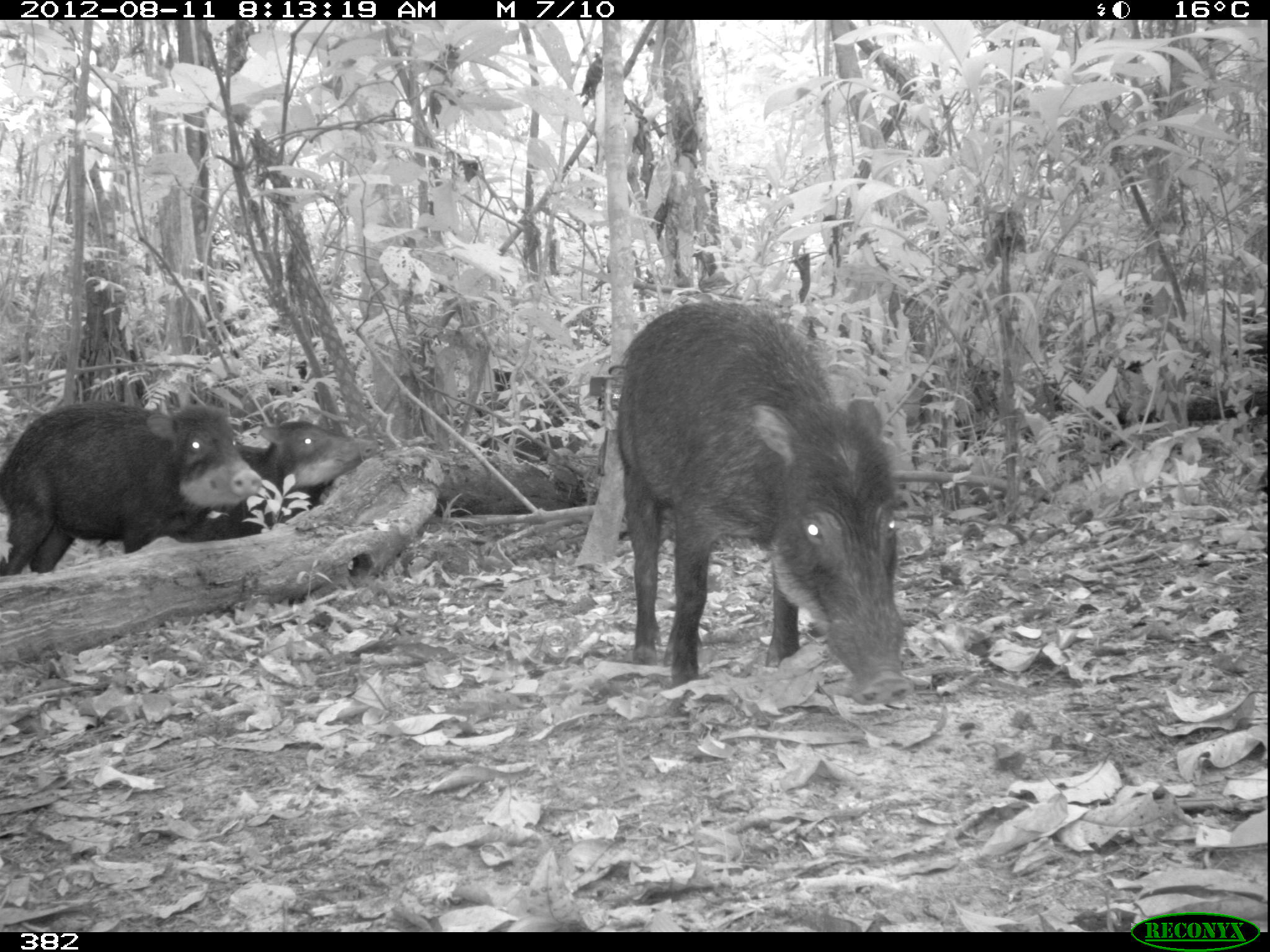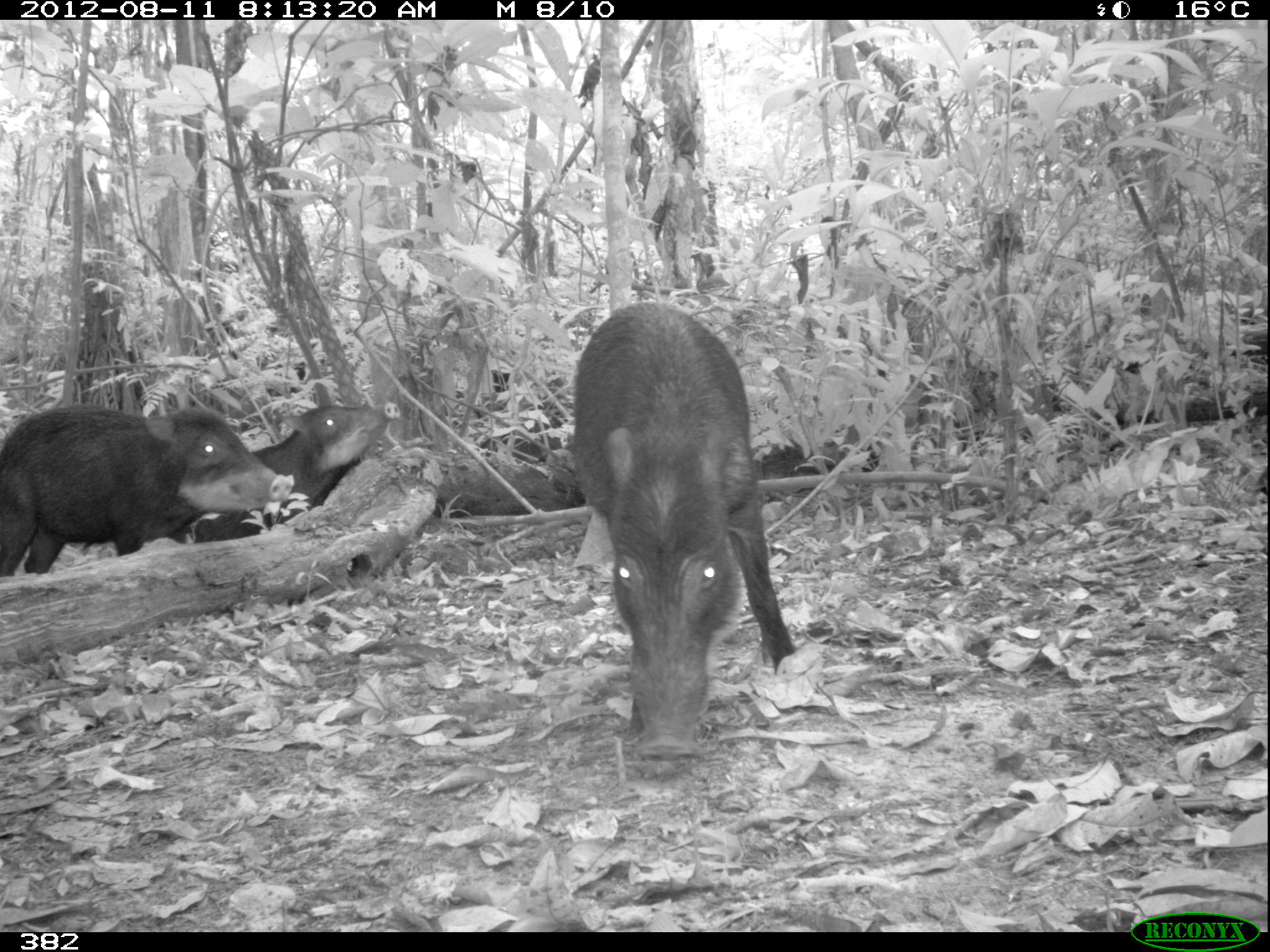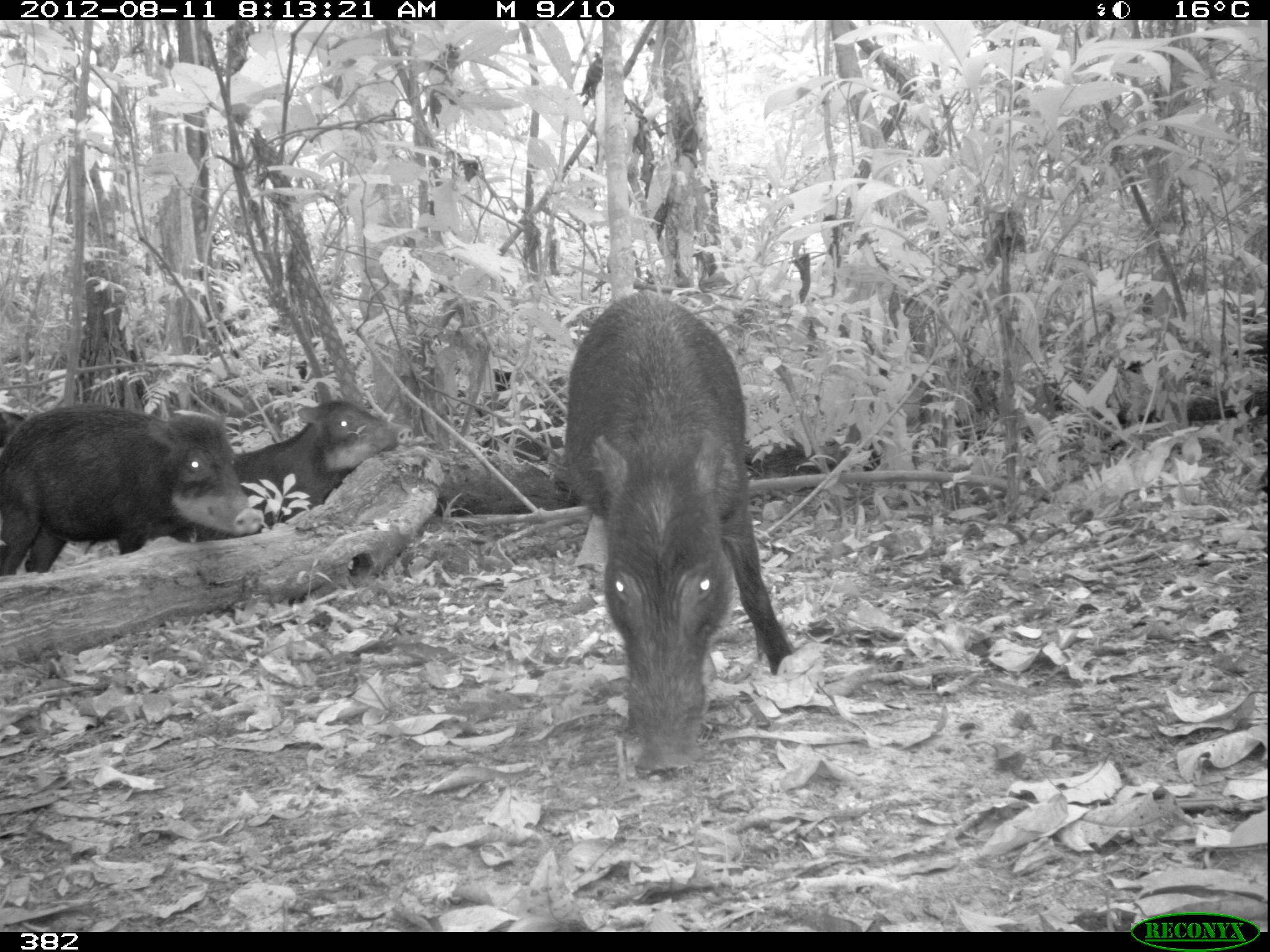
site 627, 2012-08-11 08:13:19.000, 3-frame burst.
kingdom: Animalia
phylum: Chordata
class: Mammalia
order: Artiodactyla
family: Tayassuidae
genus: Tayassu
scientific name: Tayassu pecari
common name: white-lipped peccary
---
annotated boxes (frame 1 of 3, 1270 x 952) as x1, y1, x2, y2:
tayassu pecari: 613, 294, 912, 705; 0, 400, 261, 575; 165, 417, 379, 542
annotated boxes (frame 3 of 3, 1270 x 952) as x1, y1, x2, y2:
tayassu pecari: 558, 289, 796, 774; 0, 402, 264, 576; 166, 397, 413, 543; 0, 408, 26, 453